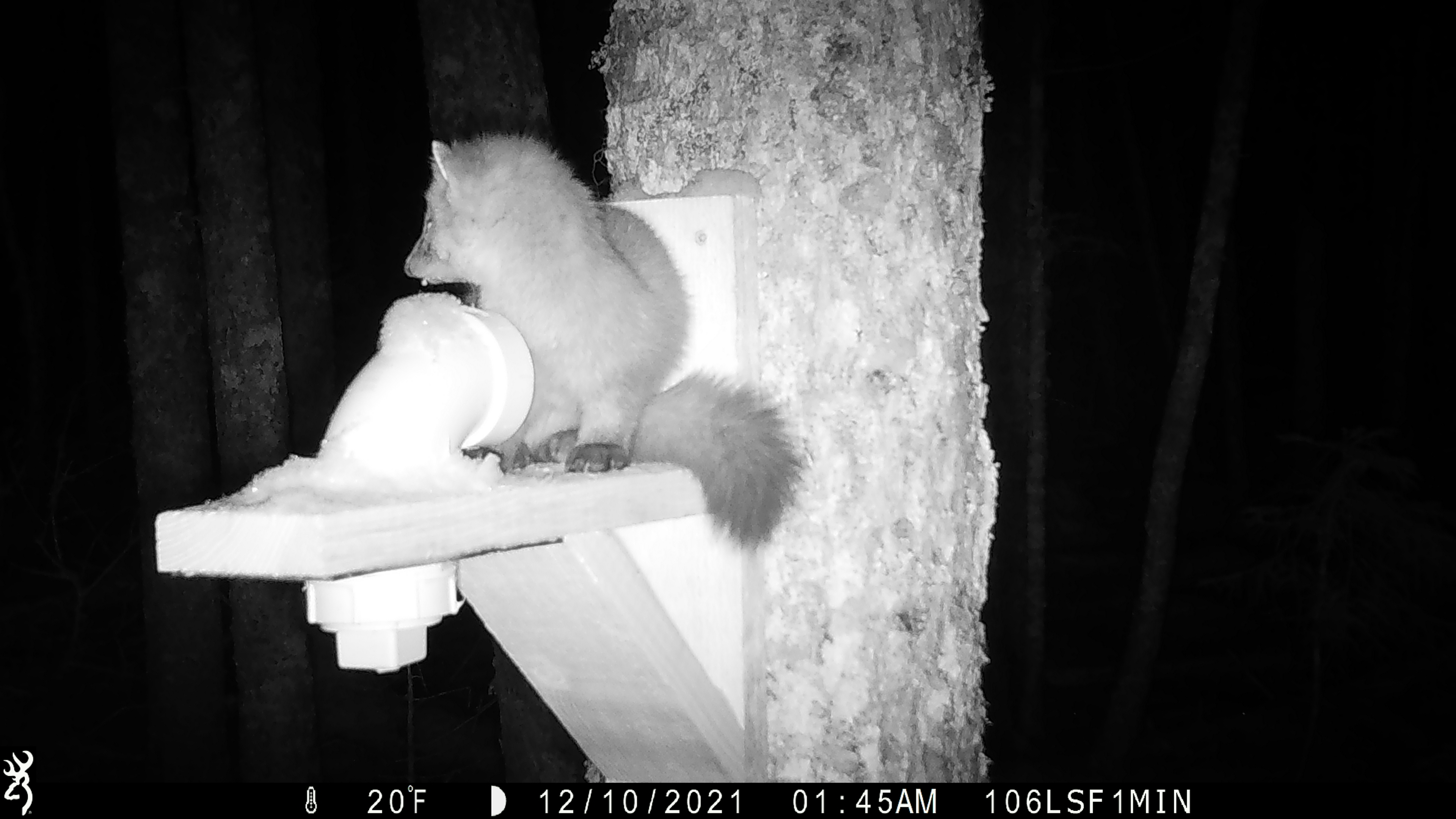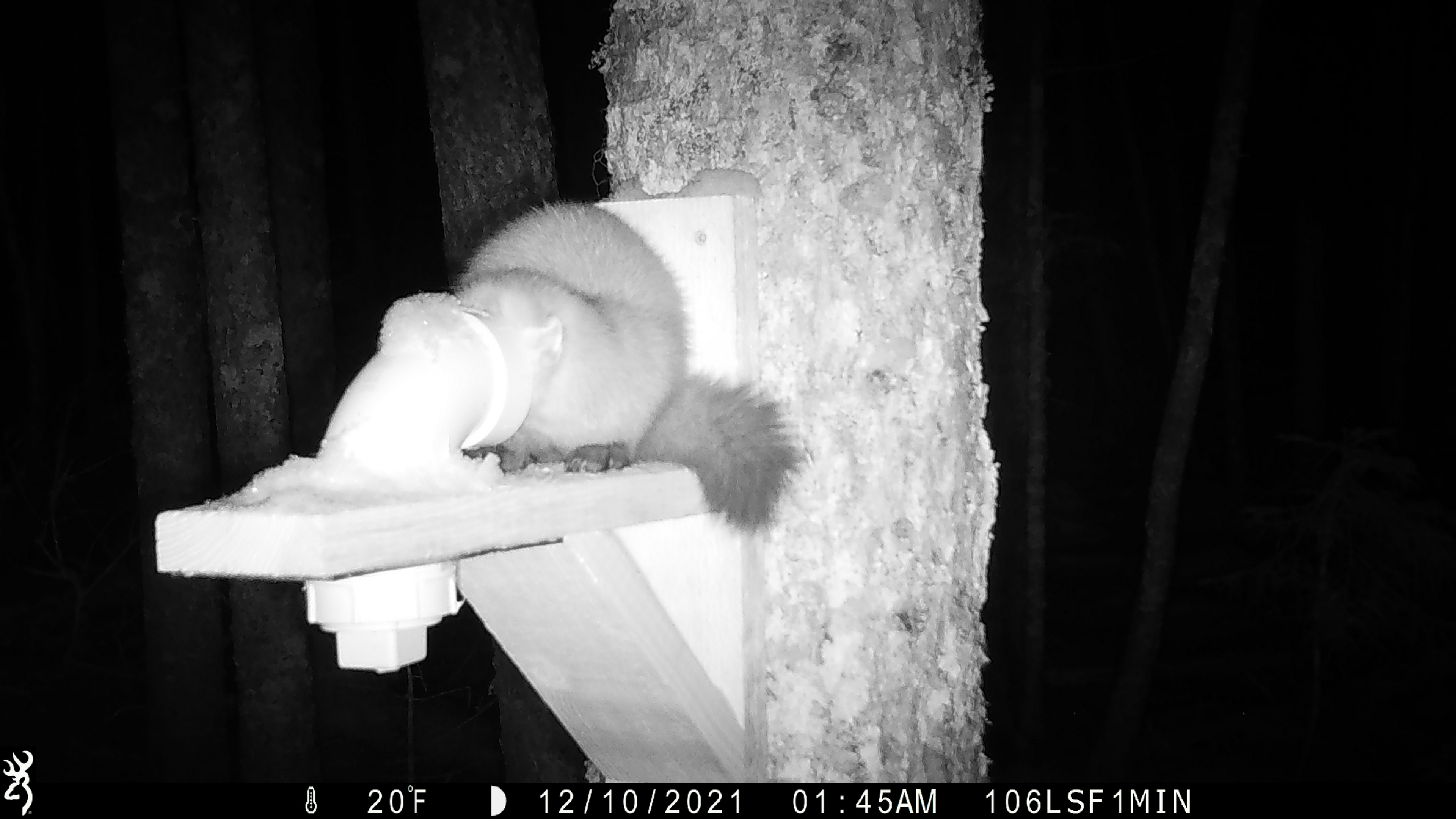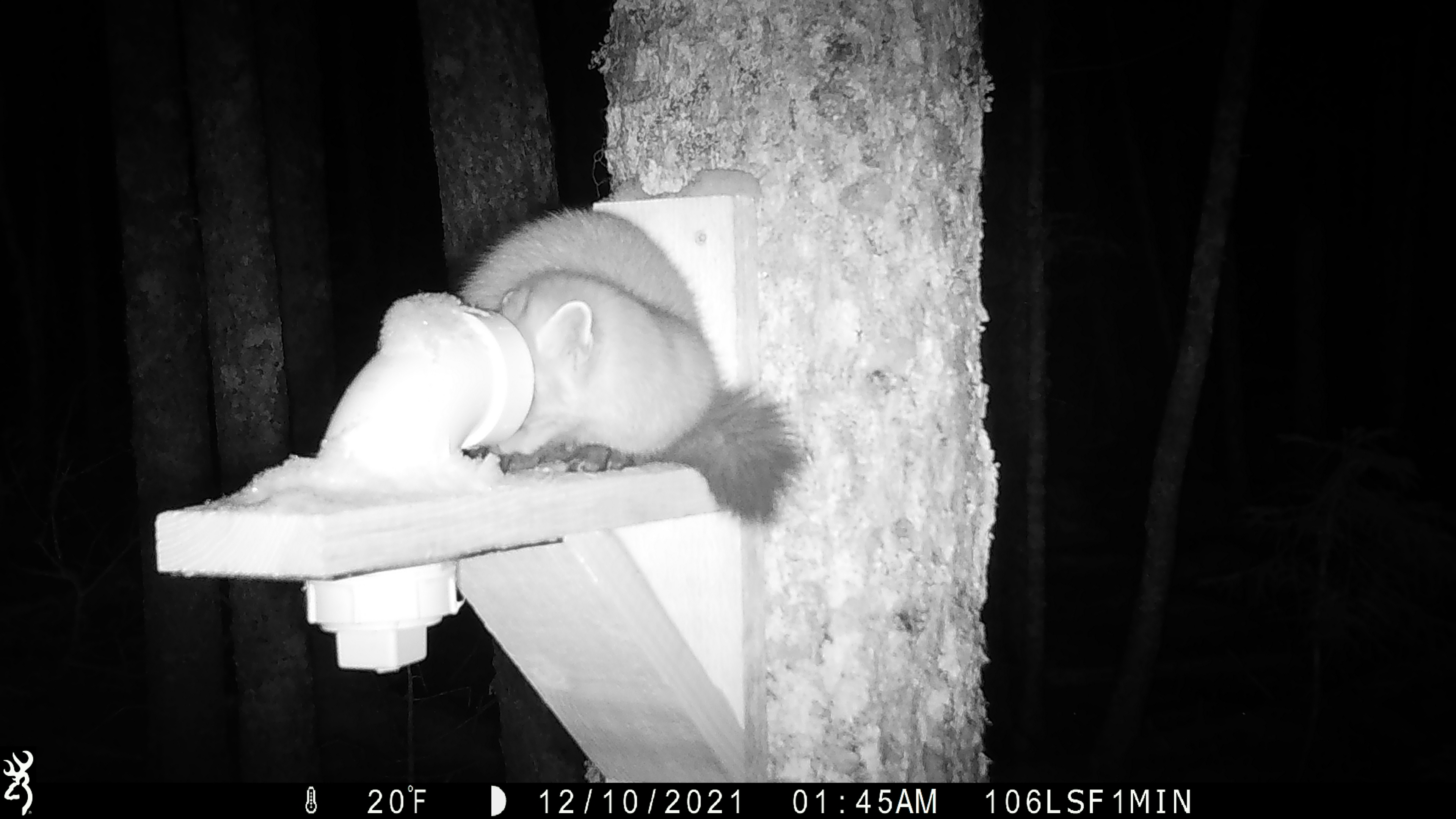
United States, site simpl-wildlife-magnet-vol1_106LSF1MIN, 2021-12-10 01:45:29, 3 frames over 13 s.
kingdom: Animalia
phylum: Chordata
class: Mammalia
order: Carnivora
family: Mustelidae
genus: Martes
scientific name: Martes americana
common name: american marten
American marten (Martes americana).